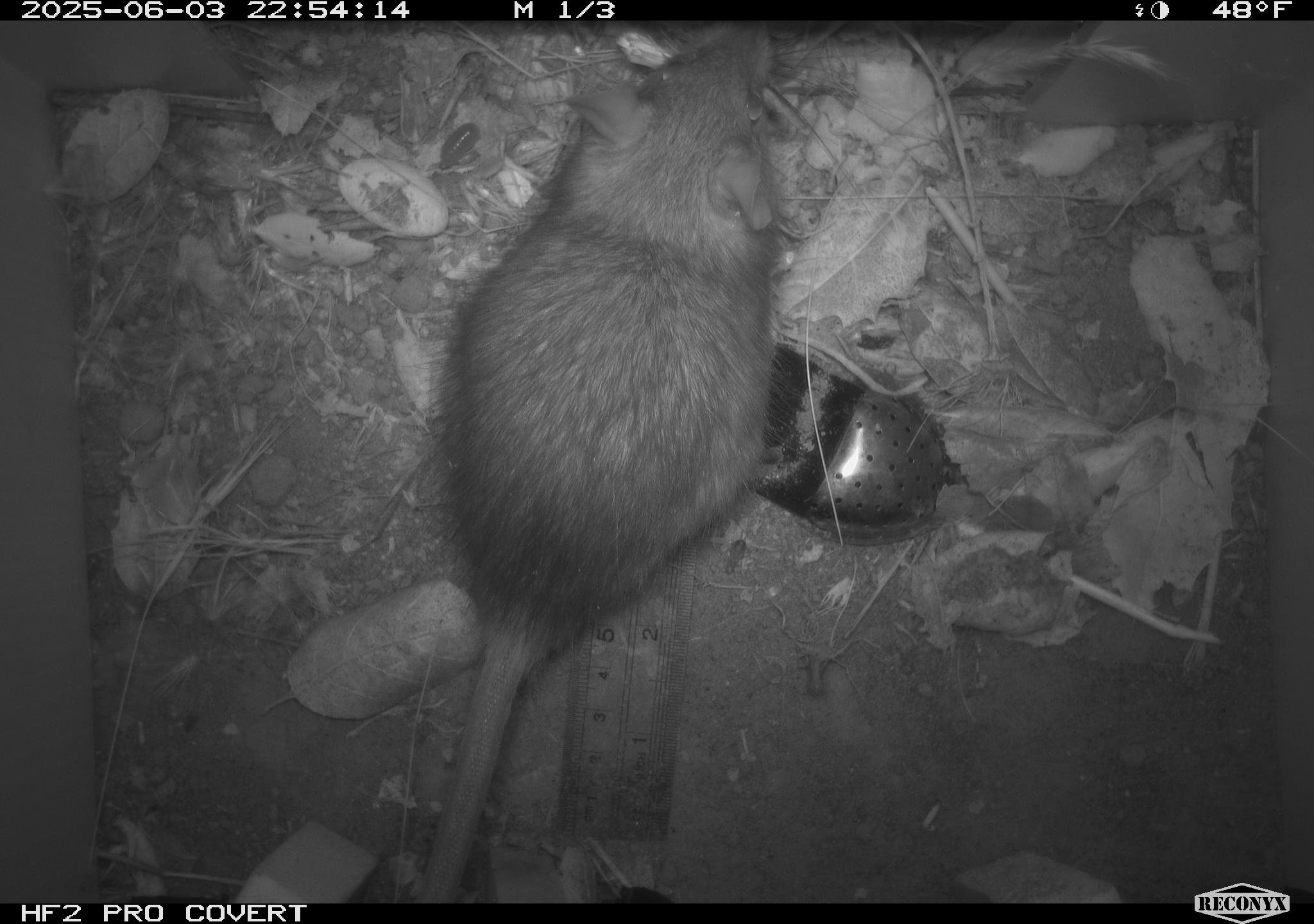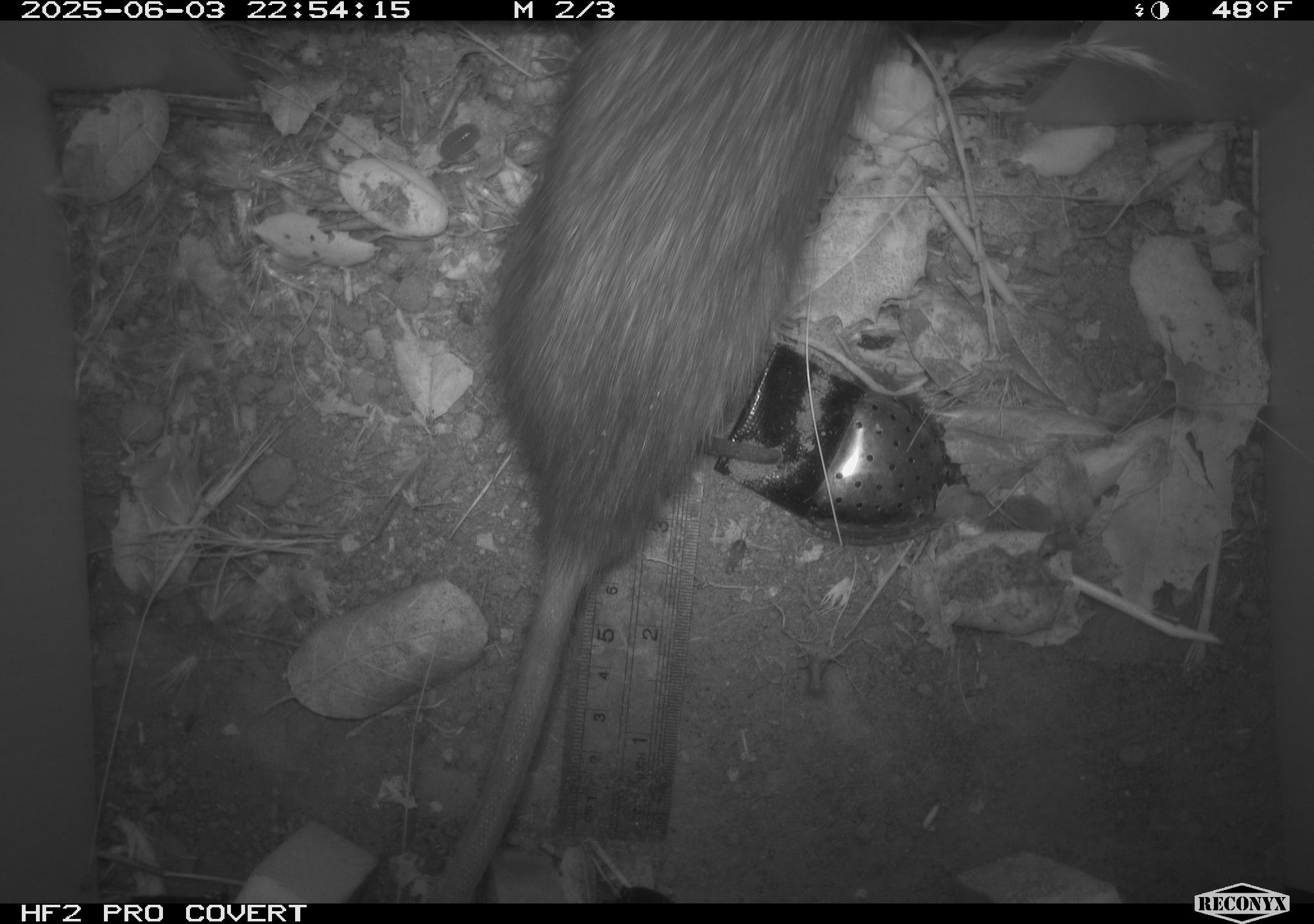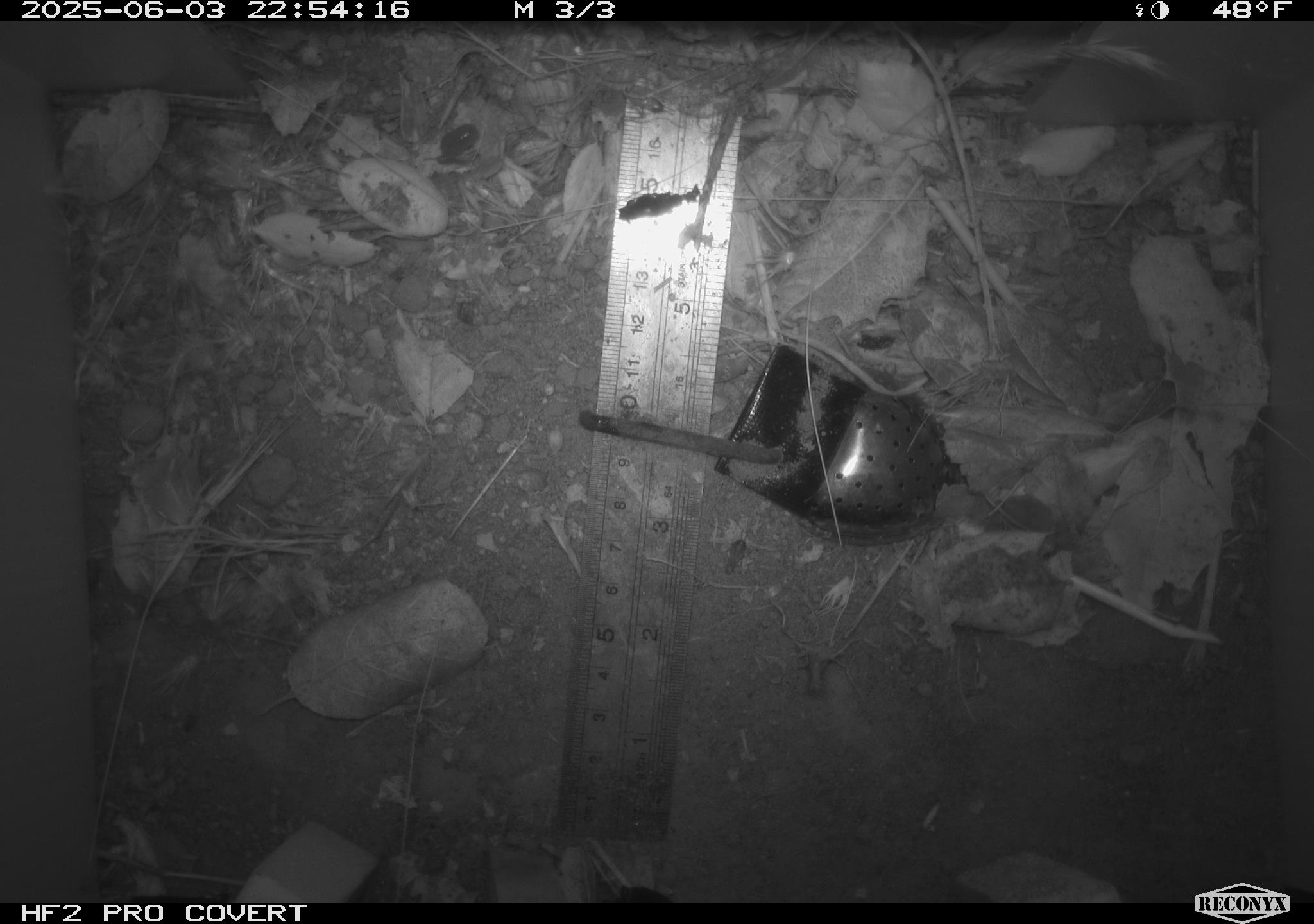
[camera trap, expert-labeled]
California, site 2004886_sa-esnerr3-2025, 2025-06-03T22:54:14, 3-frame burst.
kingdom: Animalia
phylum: Chordata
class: Mammalia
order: Rodentia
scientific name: Rodentia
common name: rodent